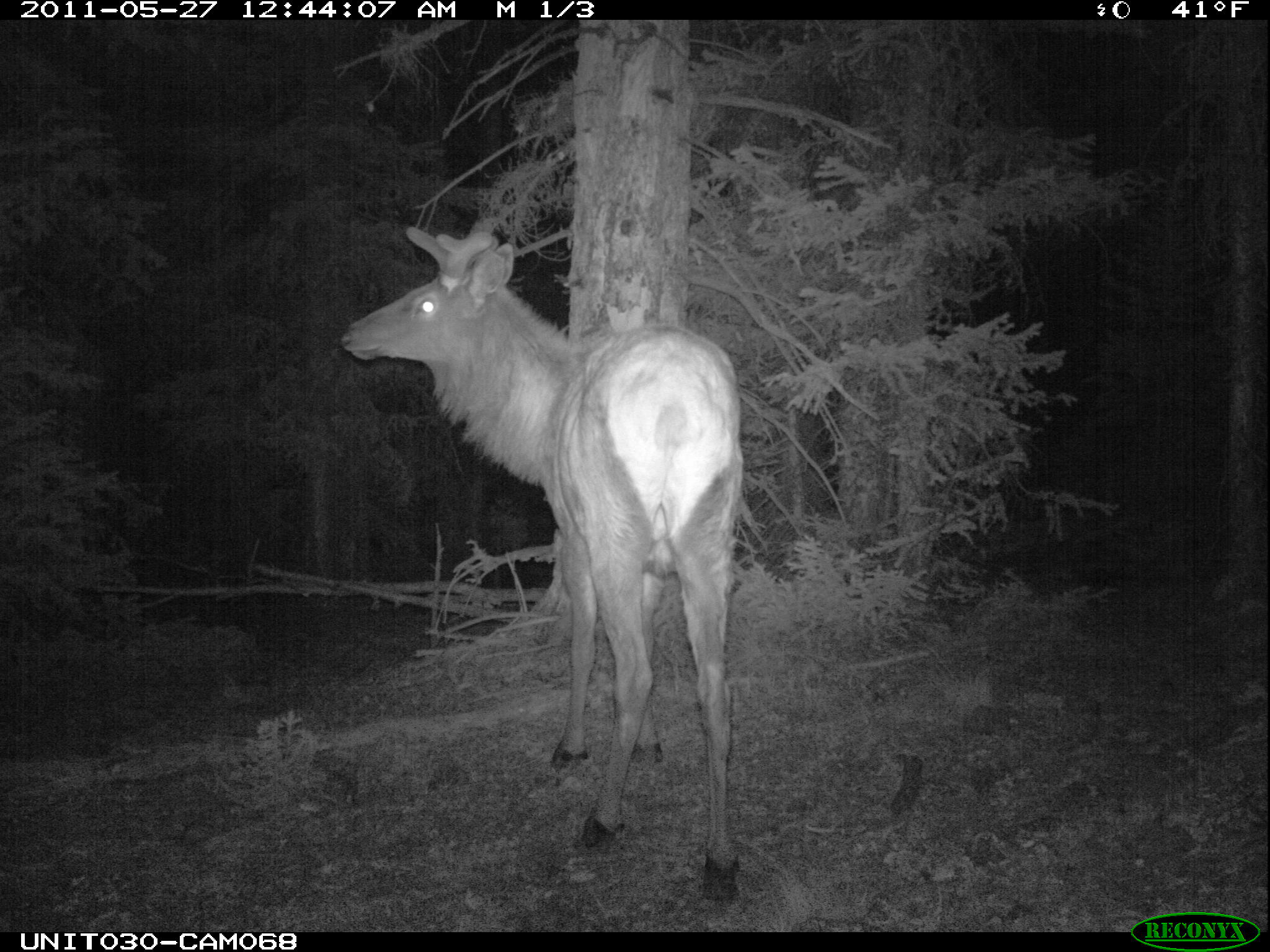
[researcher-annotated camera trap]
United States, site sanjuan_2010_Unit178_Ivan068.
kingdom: Animalia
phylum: Chordata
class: Mammalia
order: Artiodactyla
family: Cervidae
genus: Cervus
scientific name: Cervus elaphus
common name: red deer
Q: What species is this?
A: Cervus elaphus (red deer).